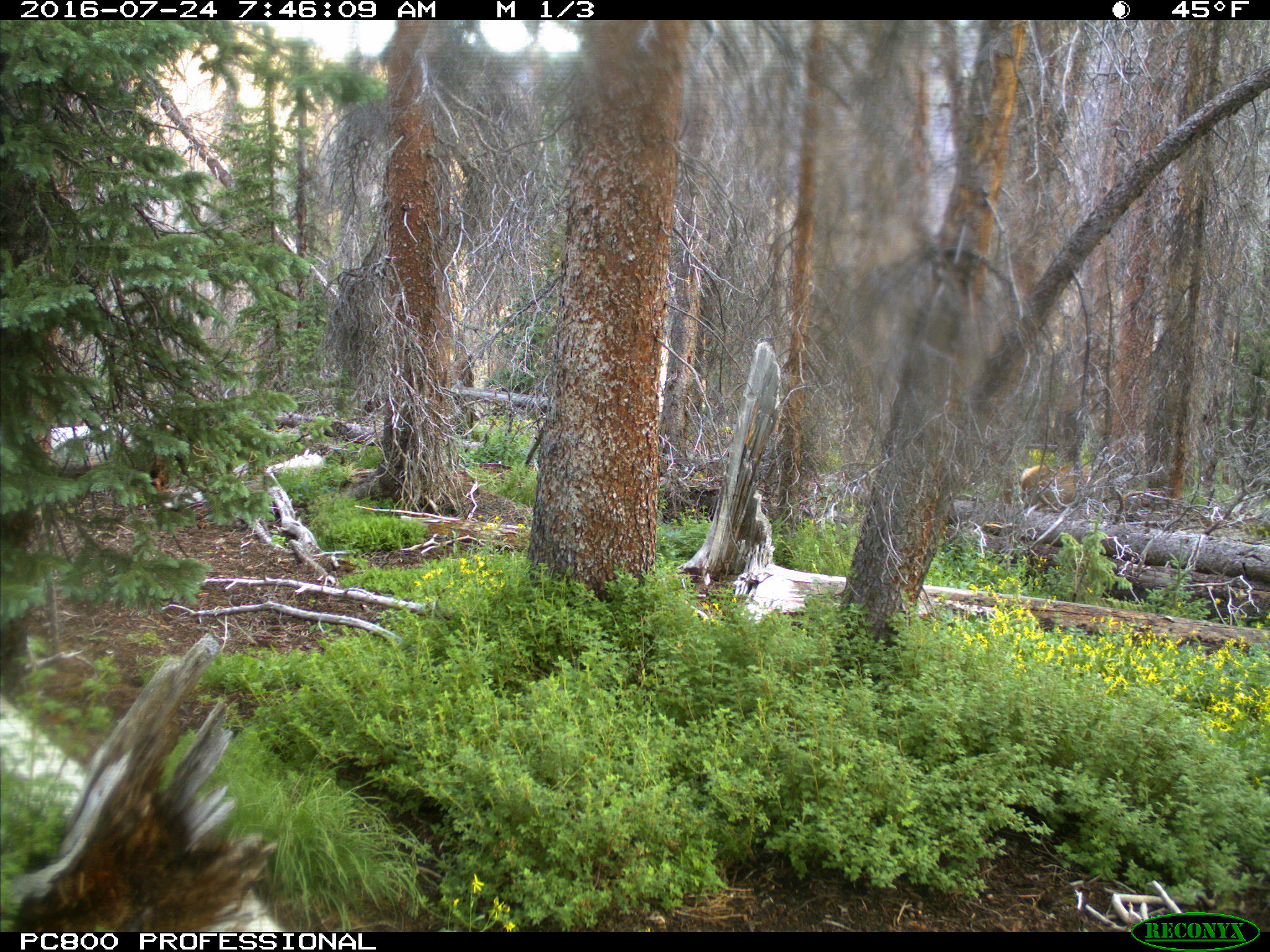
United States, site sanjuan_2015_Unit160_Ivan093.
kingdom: Animalia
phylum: Chordata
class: Mammalia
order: Artiodactyla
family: Cervidae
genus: Cervus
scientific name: Cervus elaphus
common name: red deer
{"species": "Cervus elaphus (red deer)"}